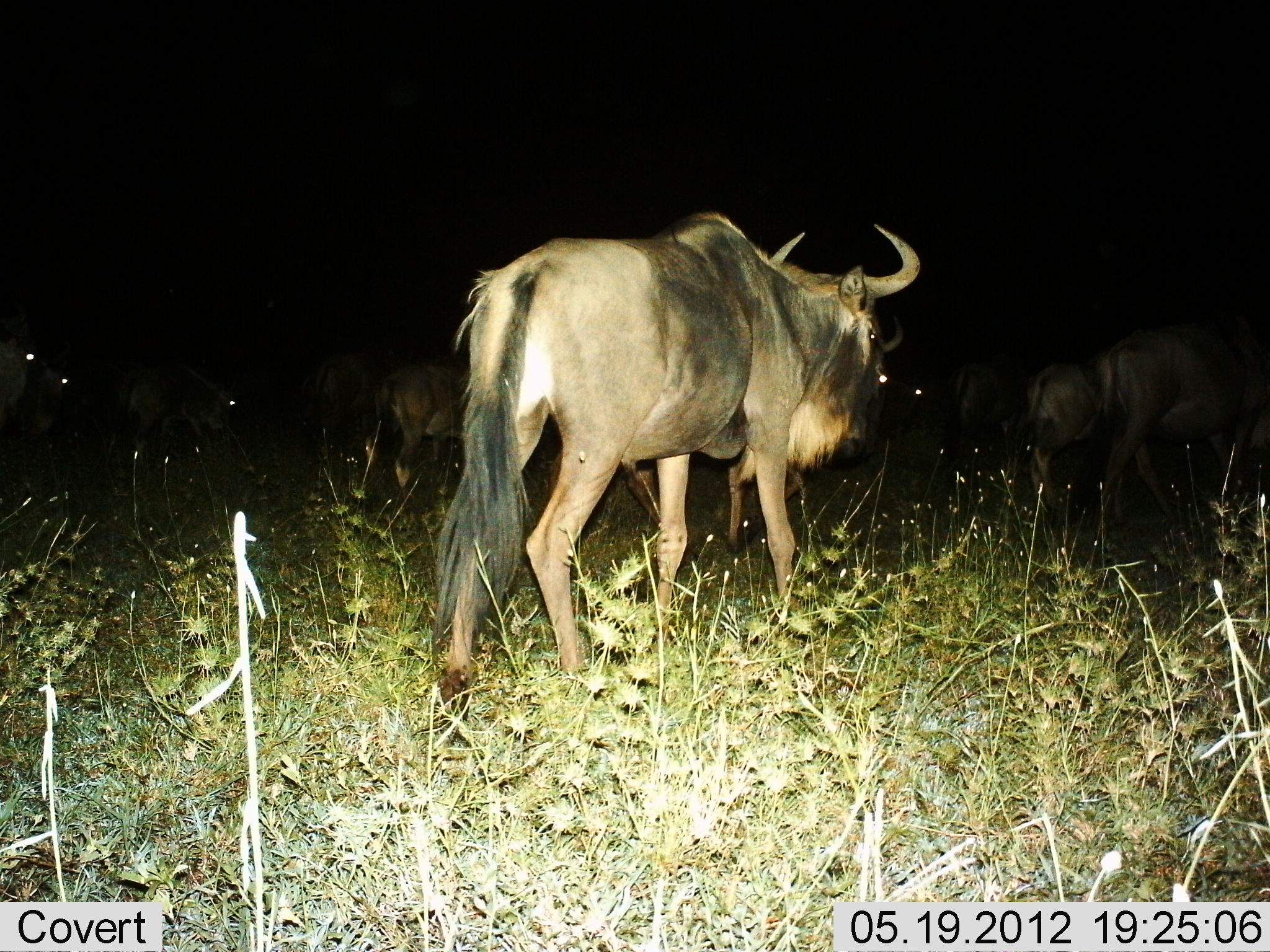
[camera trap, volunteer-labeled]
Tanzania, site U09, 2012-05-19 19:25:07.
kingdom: Animalia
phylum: Chordata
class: Mammalia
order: Artiodactyla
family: Bovidae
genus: Connochaetes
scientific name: Connochaetes taurinus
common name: blue wildebeest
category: wildebeest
Wildebeest (blue wildebeest) (Connochaetes taurinus), count 9. Behavior (volunteer vote fractions): standing 60%, resting 0%, moving 50%, interacting 0%. Young present (vote fraction): 0%. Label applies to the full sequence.